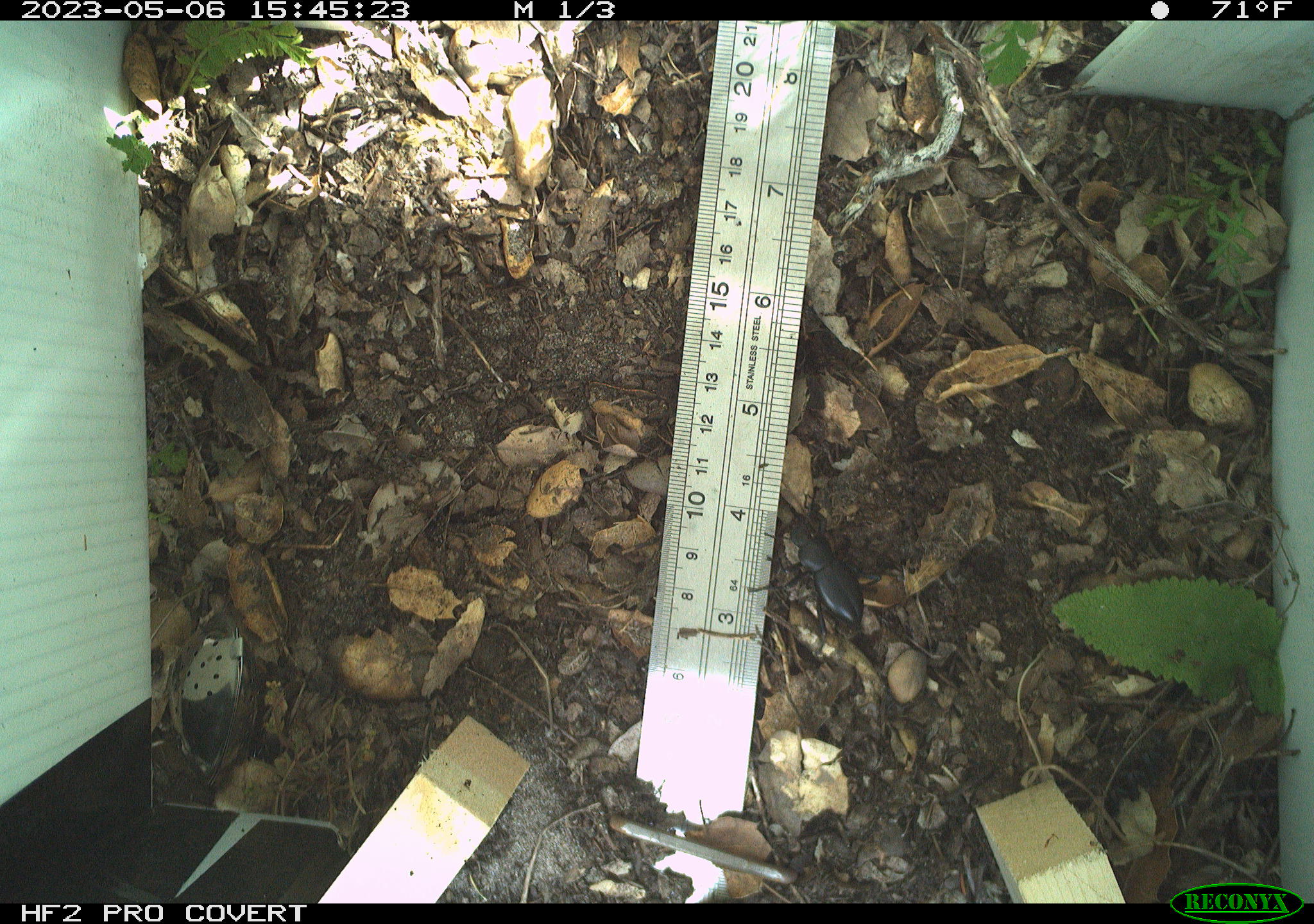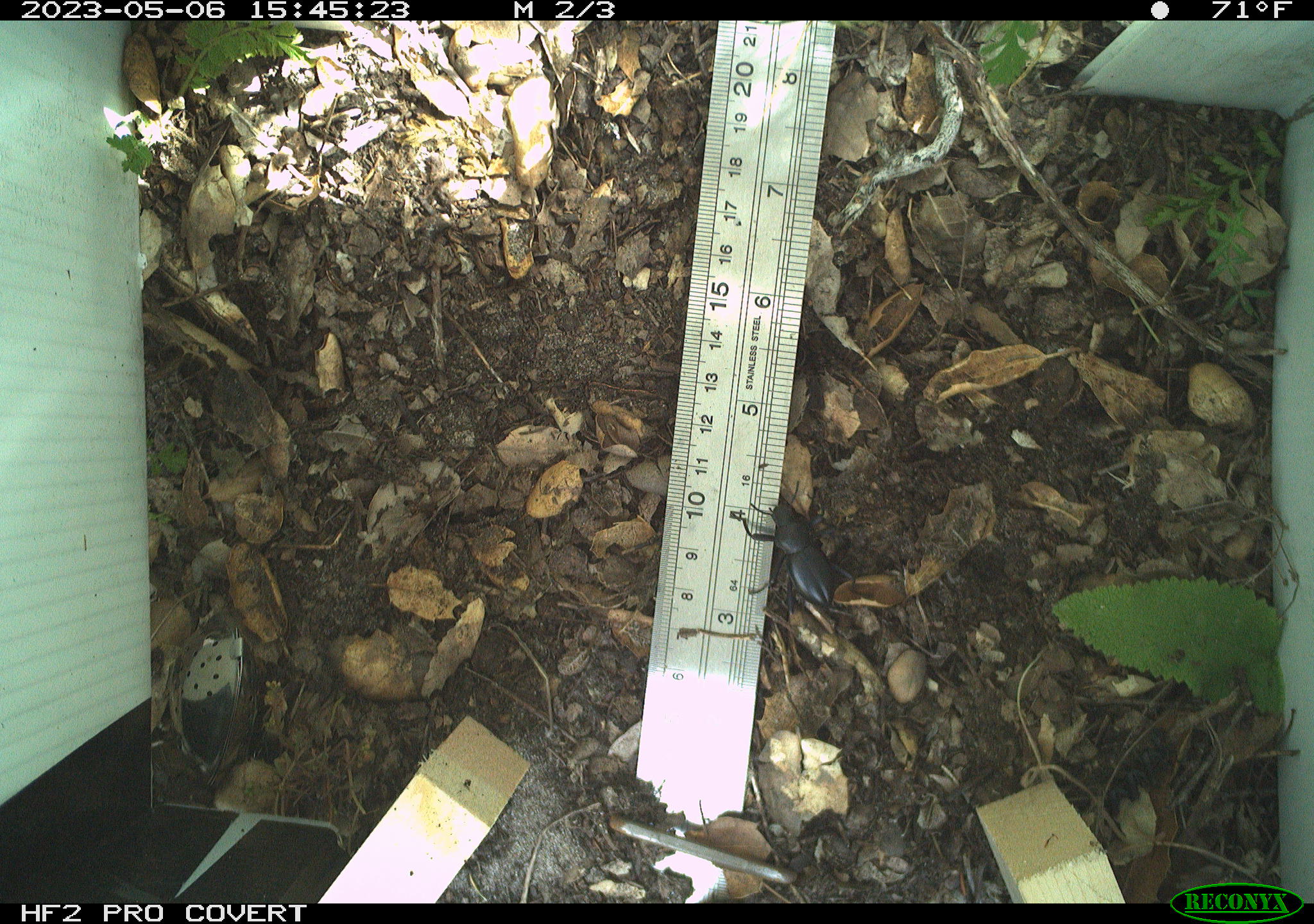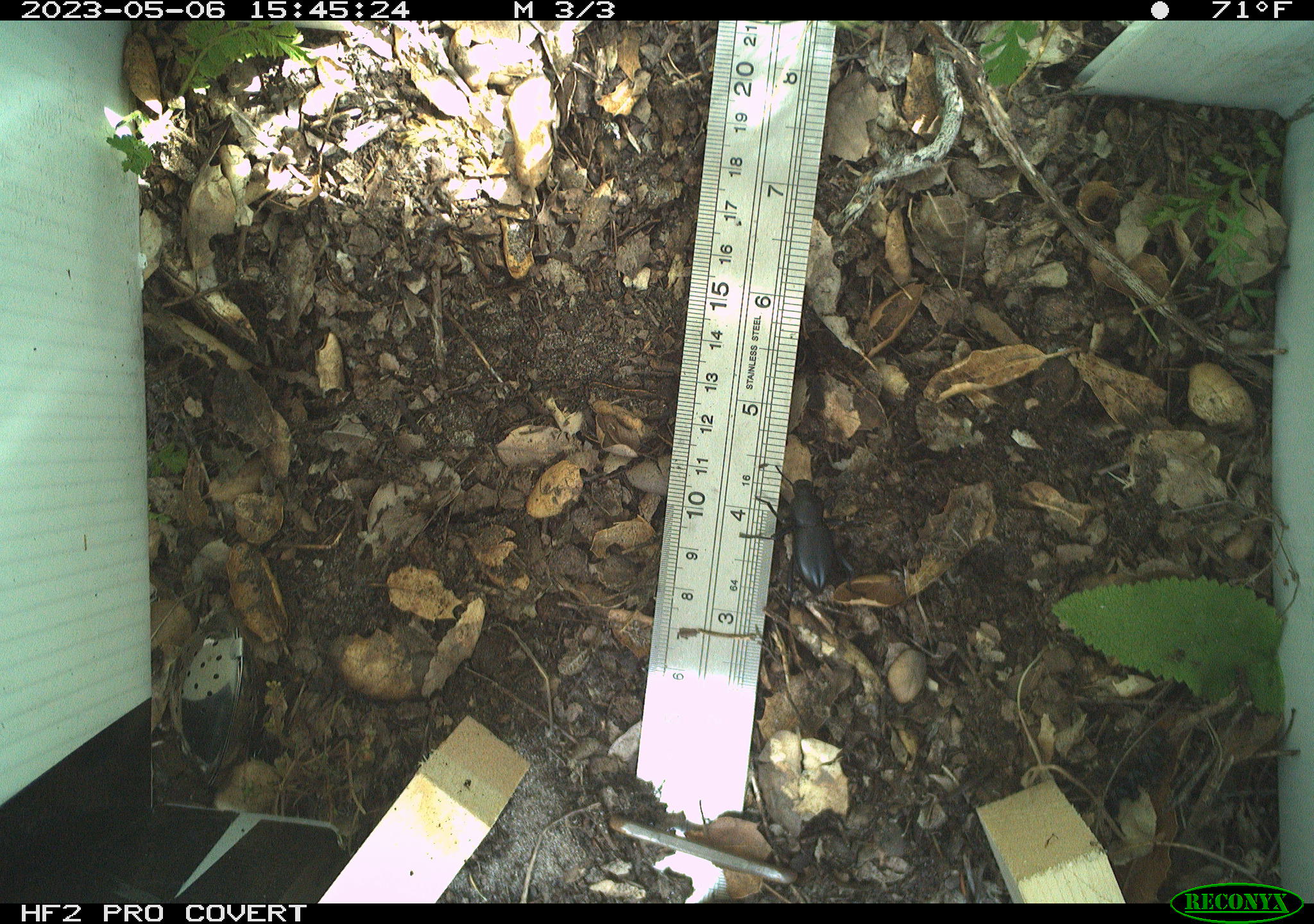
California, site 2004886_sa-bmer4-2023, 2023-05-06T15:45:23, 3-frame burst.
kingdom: Animalia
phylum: Arthropoda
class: Insecta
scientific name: Insecta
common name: insect